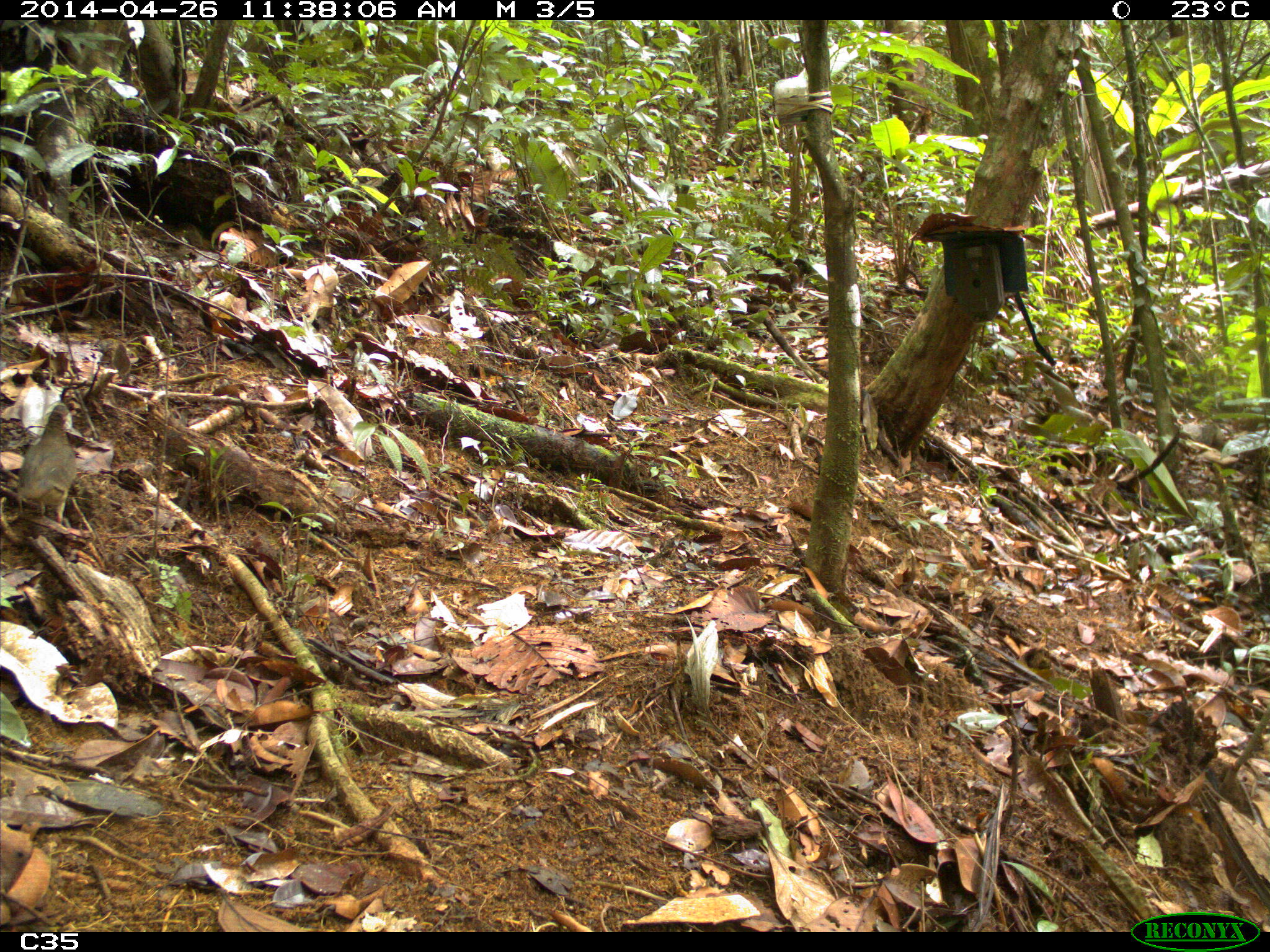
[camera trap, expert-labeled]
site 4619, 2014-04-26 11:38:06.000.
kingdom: Animalia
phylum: Chordata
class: Aves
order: Columbiformes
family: Columbidae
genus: Geotrygon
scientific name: Geotrygon montana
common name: ruddy quail-dove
Geotrygon montana (ruddy quail-dove), count 1, age adult, sex female.